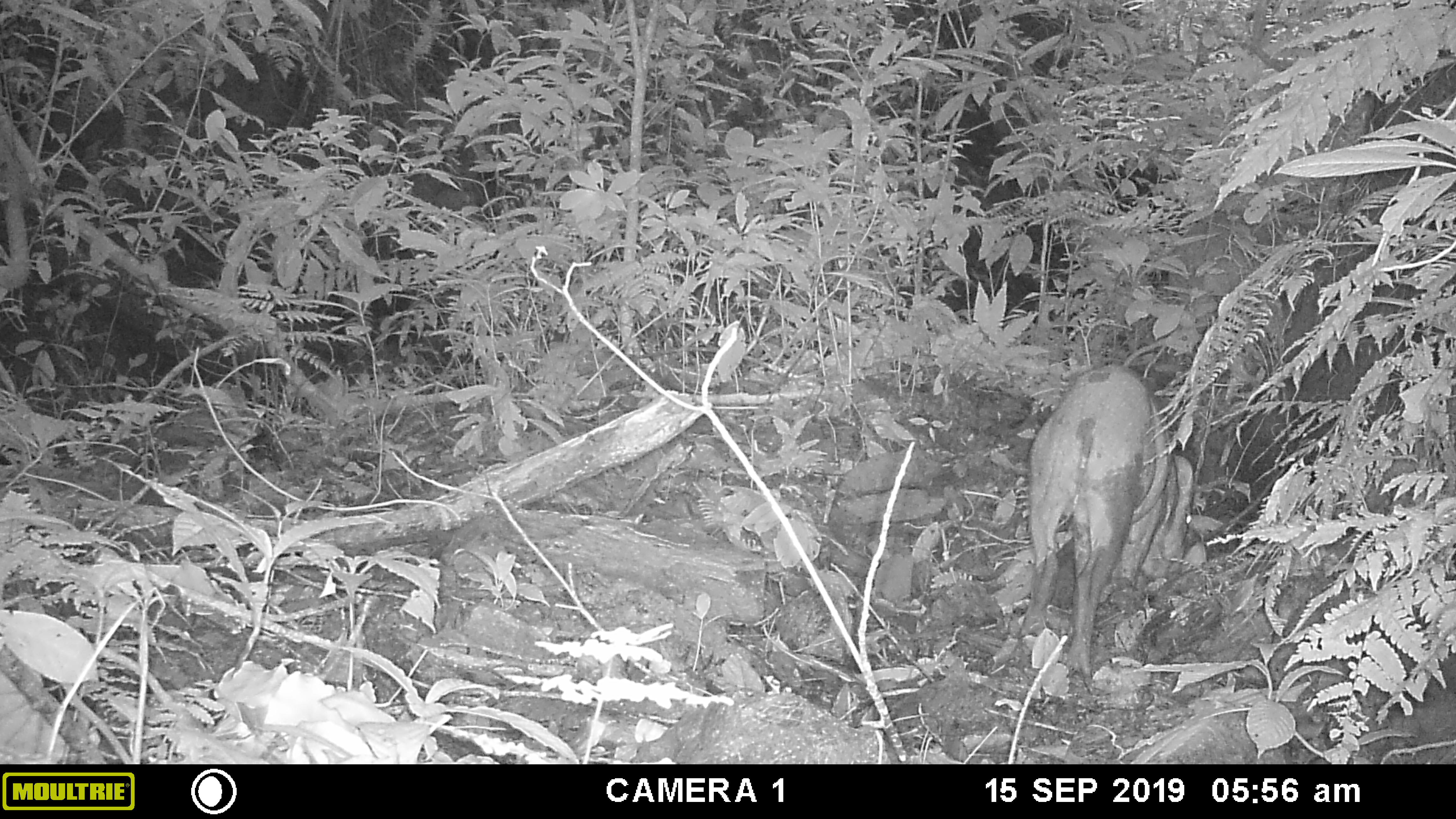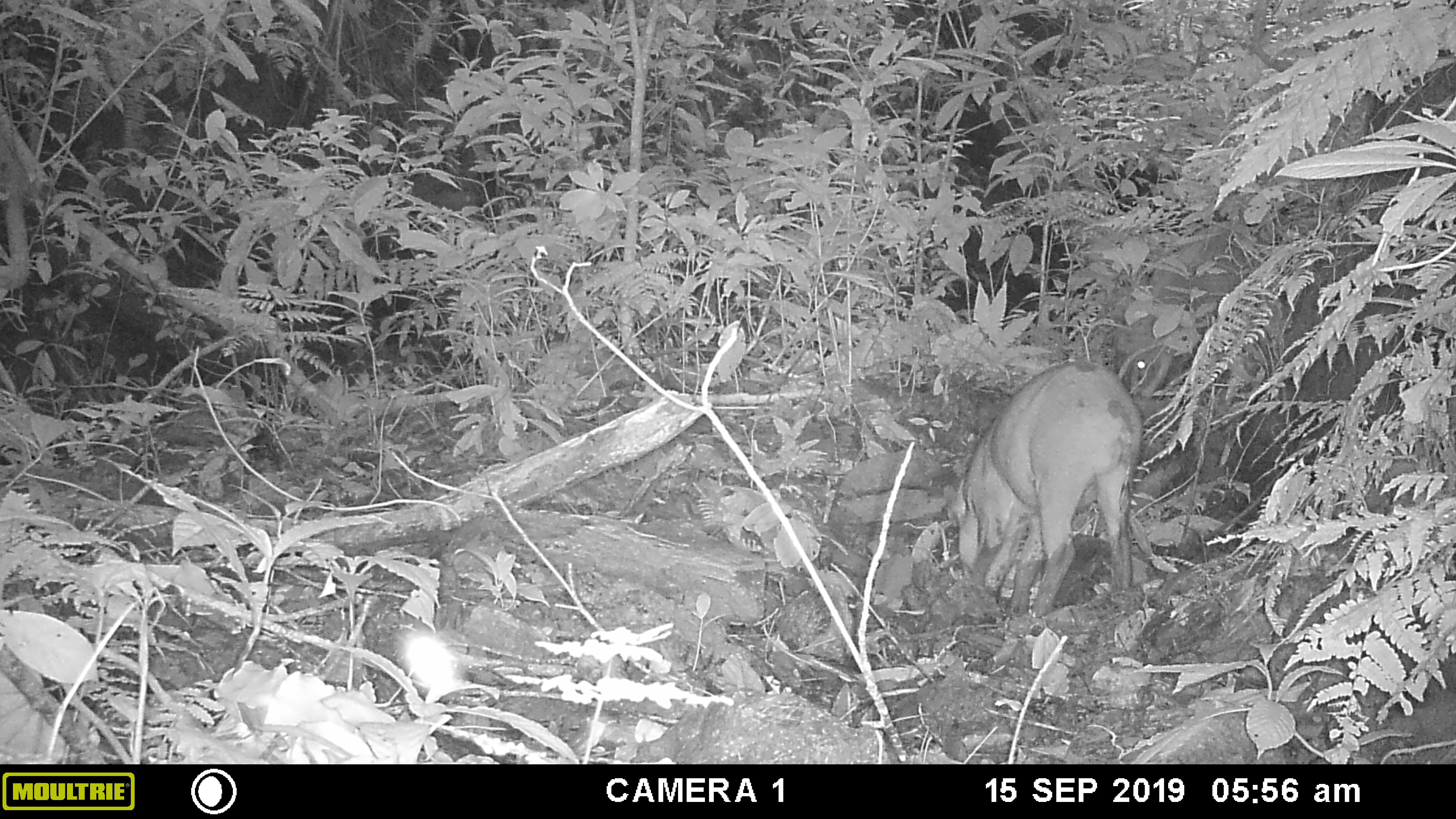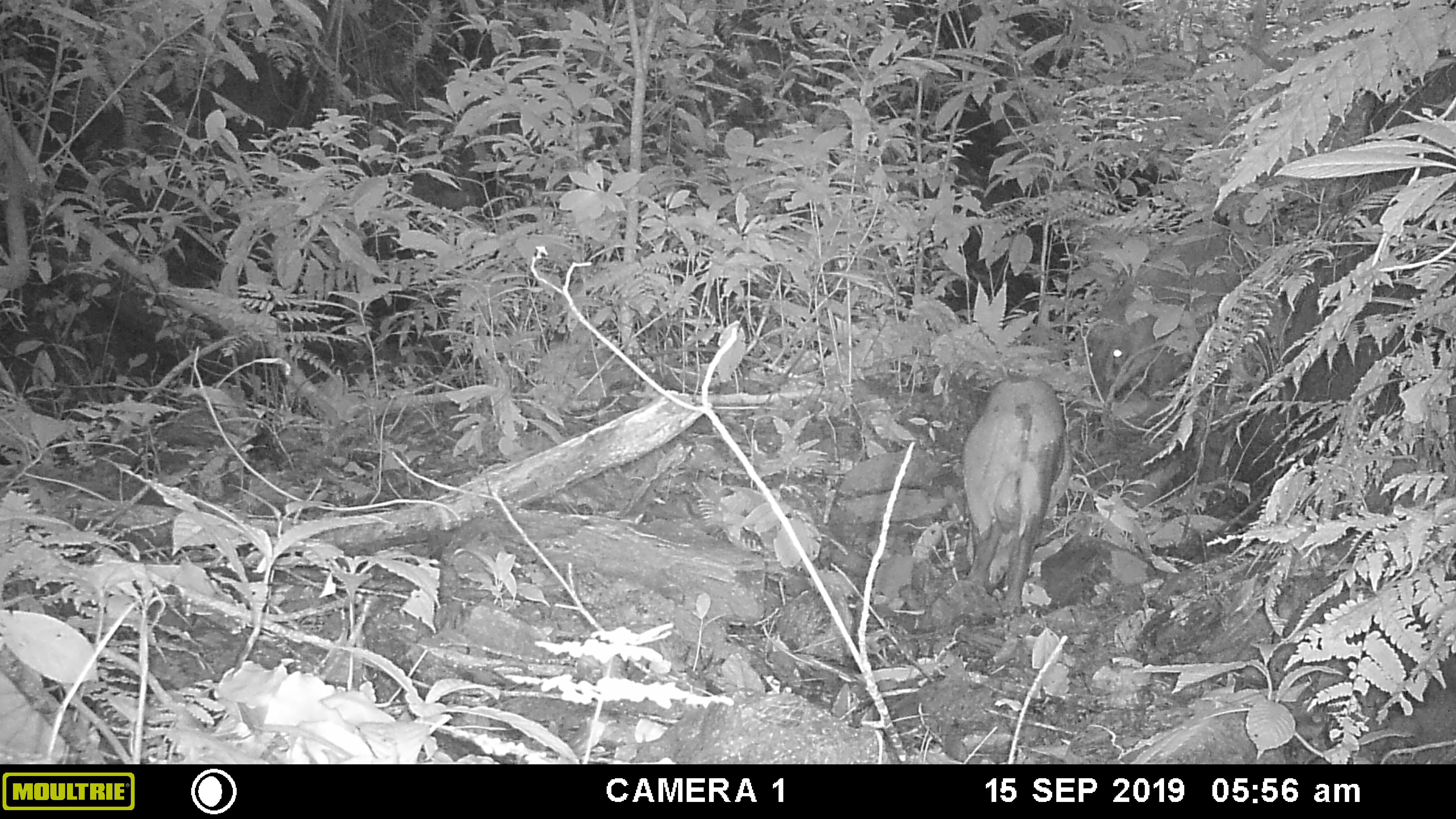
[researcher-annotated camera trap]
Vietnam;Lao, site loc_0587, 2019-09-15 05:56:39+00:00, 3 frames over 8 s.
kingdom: Animalia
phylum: Chordata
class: Mammalia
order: Artiodactyla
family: Suidae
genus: Sus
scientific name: Sus scrofa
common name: eurasian wild pig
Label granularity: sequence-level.